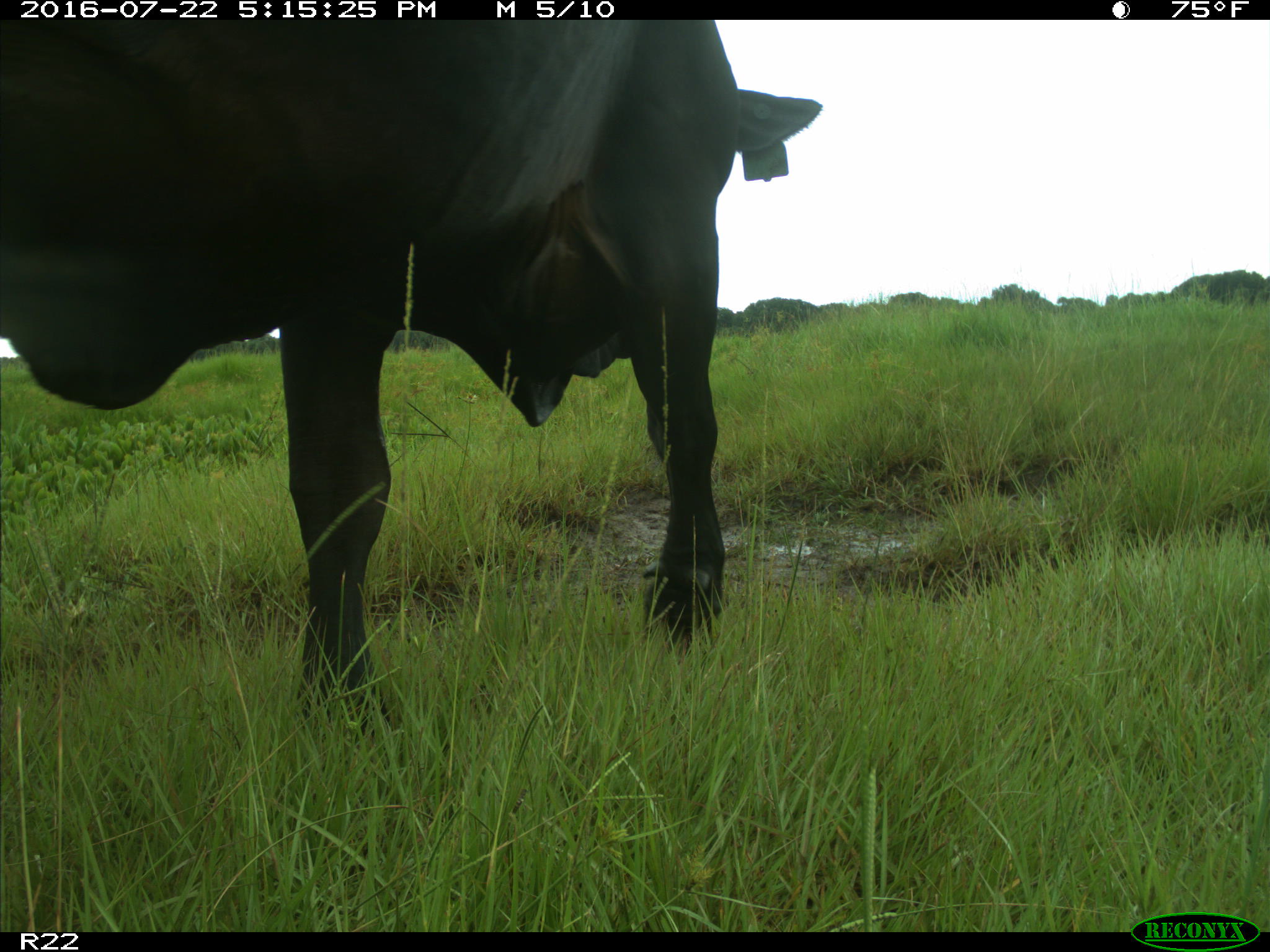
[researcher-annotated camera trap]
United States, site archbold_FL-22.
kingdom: Animalia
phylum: Chordata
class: Mammalia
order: Artiodactyla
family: Bovidae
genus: Bos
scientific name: Bos taurus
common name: domestic cow